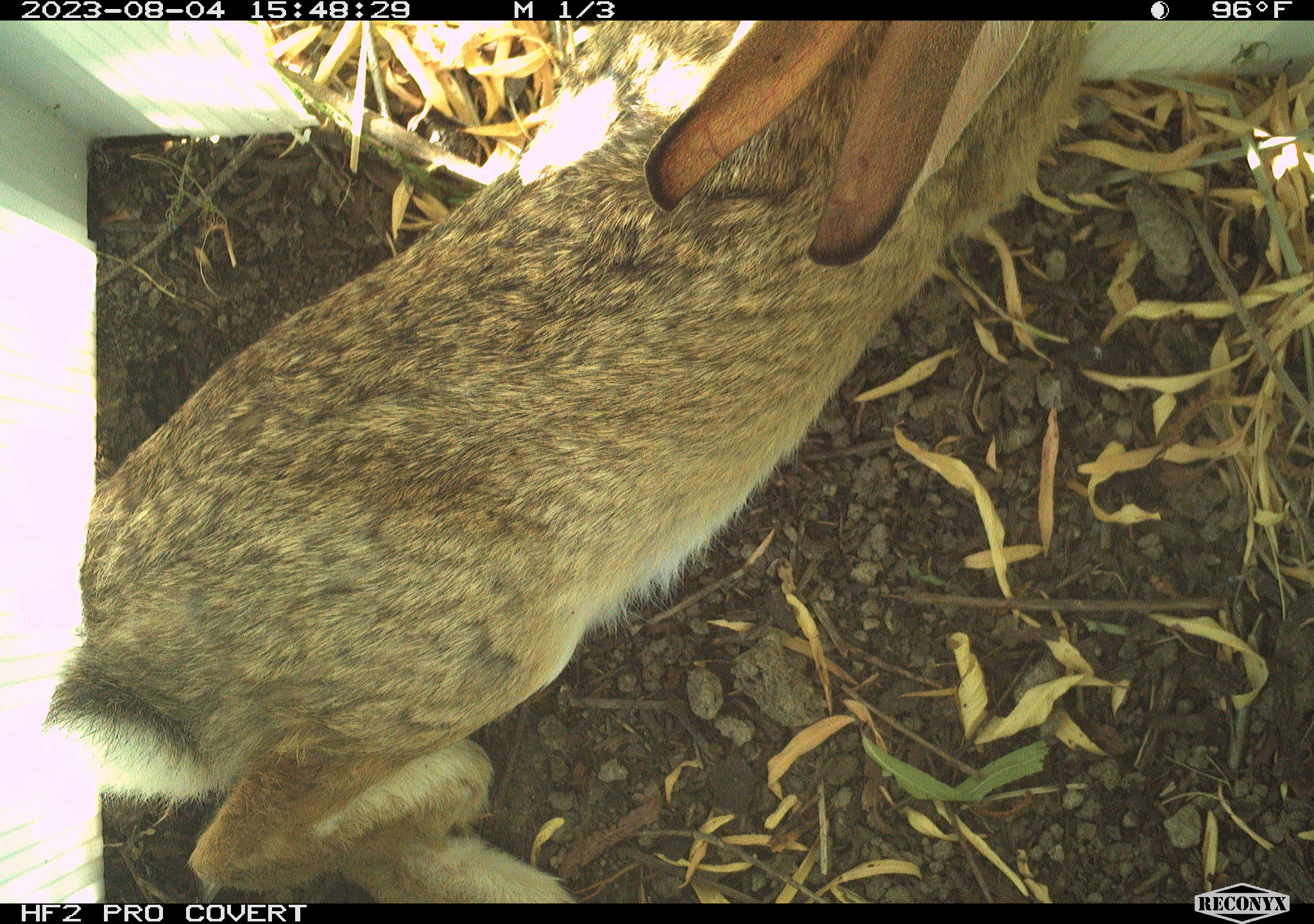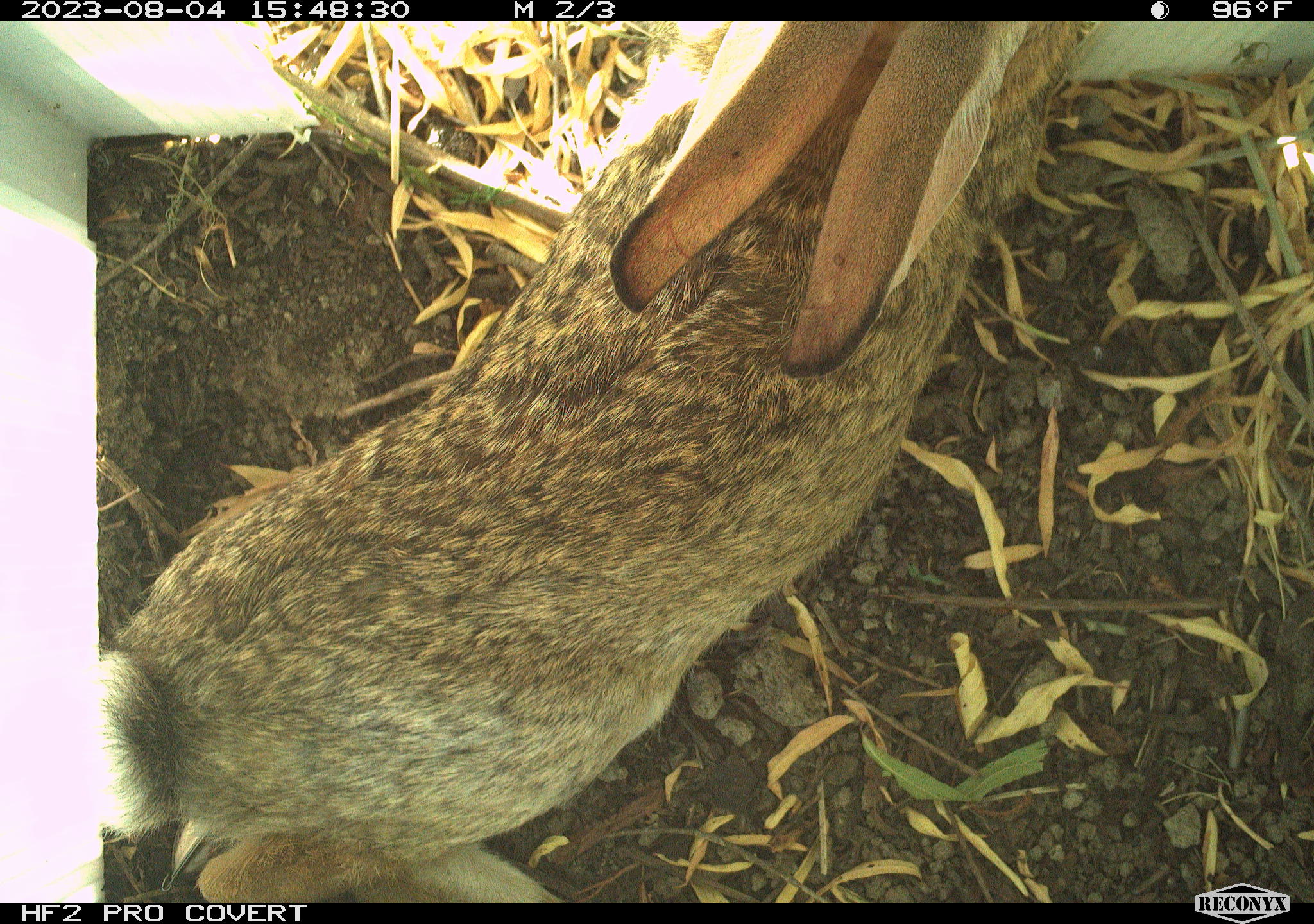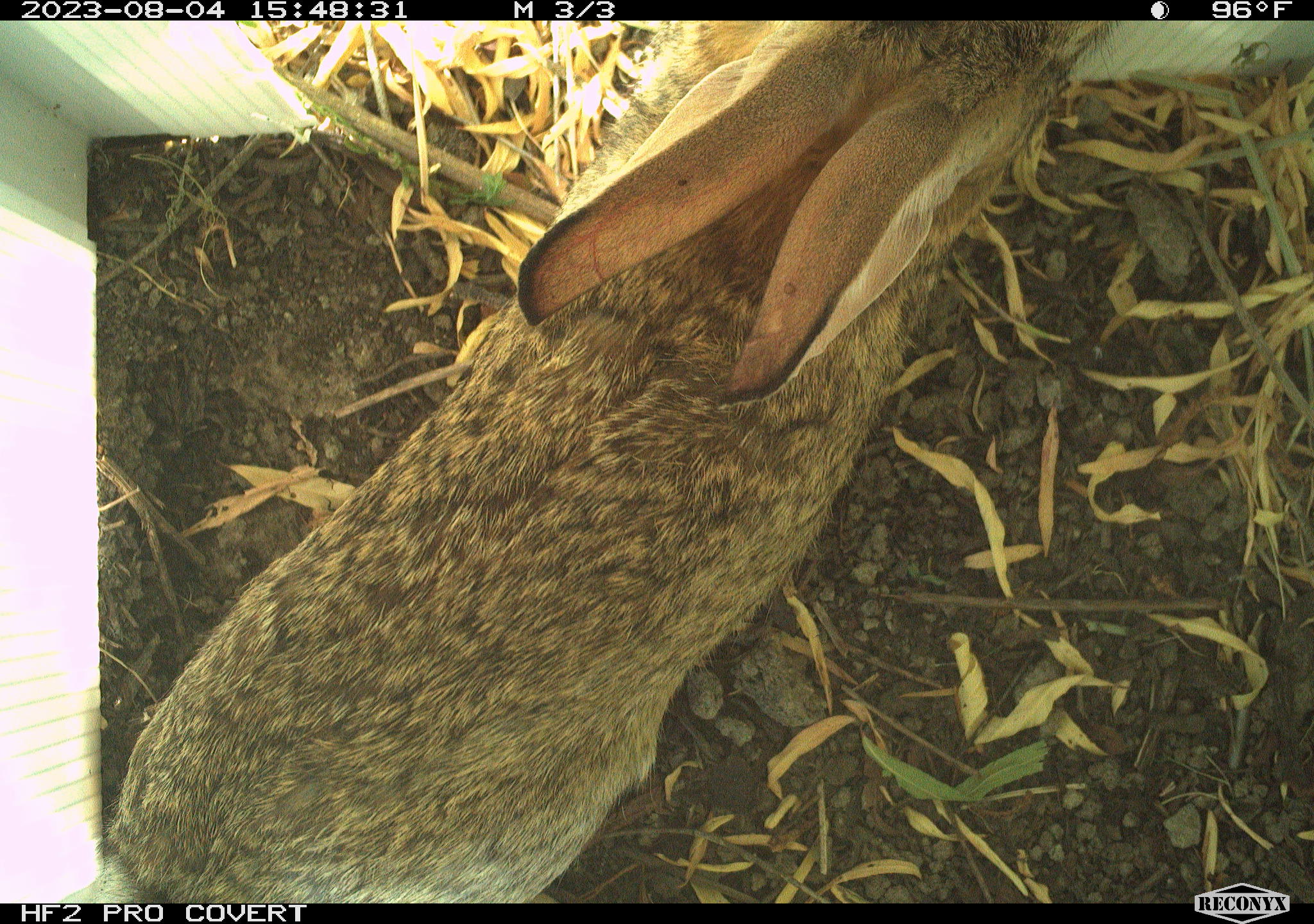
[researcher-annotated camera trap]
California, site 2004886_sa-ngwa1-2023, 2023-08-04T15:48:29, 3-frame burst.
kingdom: Animalia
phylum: Chordata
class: Mammalia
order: Lagomorpha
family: Leporidae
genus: Sylvilagus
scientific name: Sylvilagus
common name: cottontail rabbits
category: sylvilagus species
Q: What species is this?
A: Sylvilagus species (cottontail rabbits) (Sylvilagus).